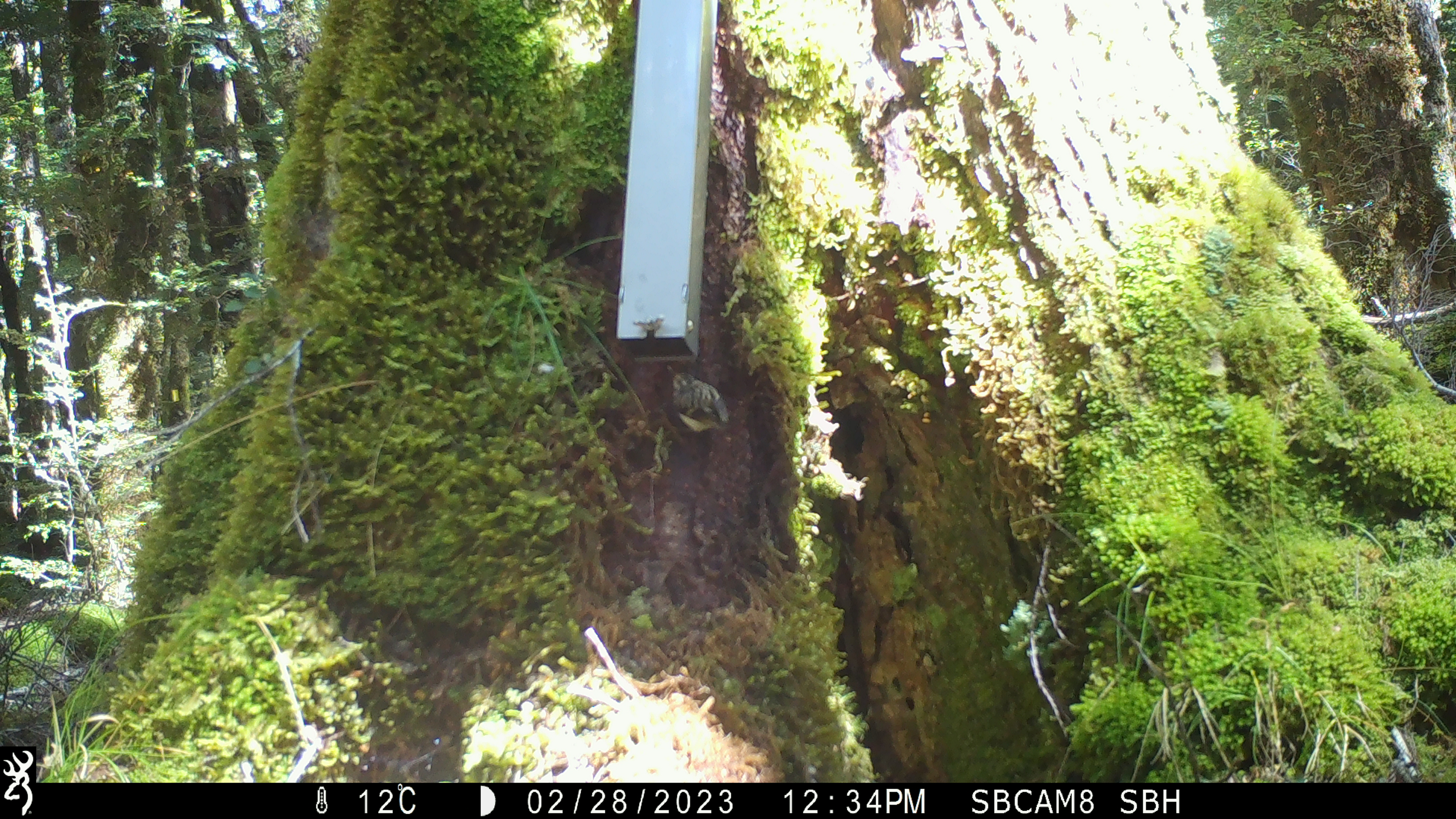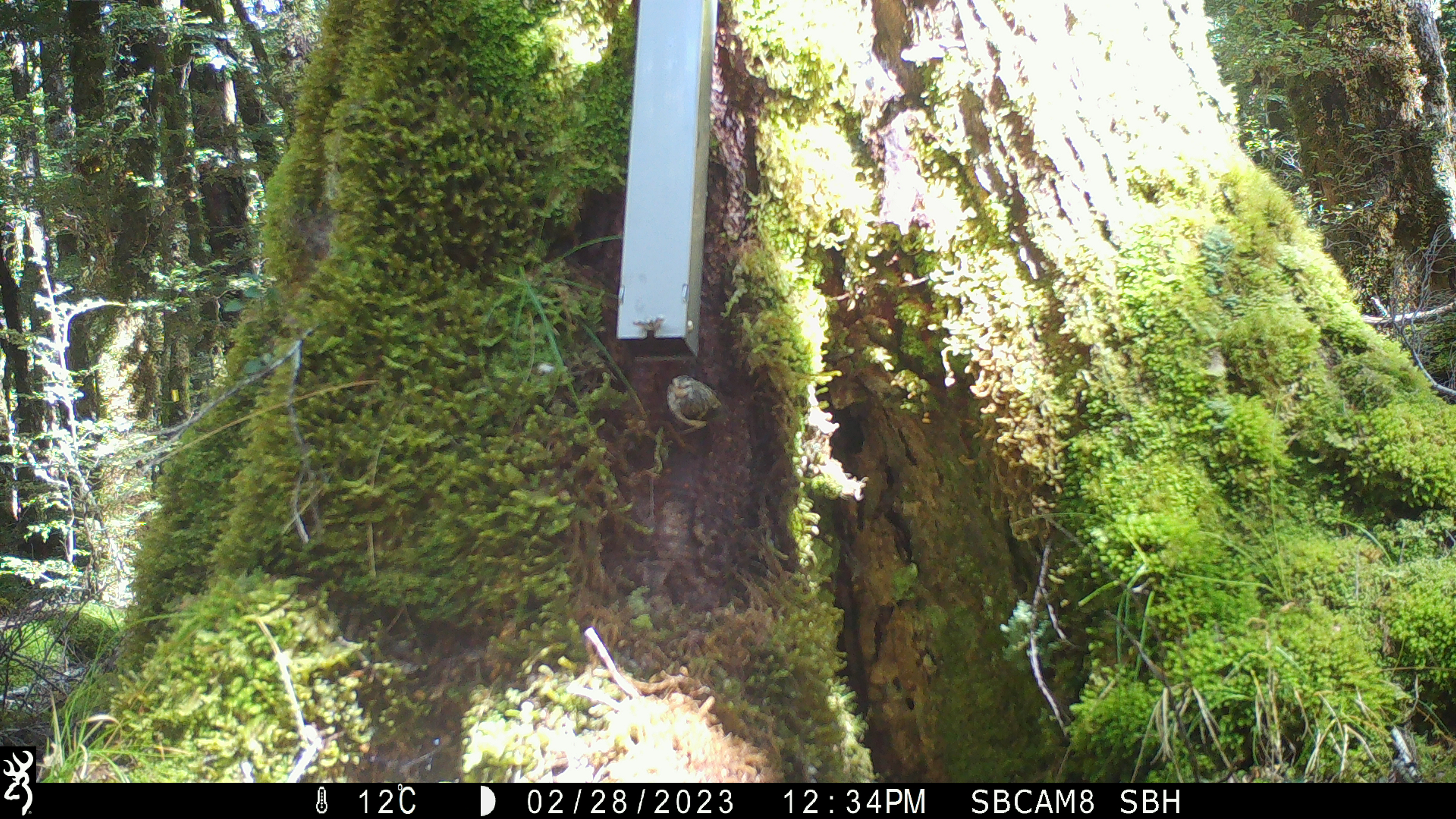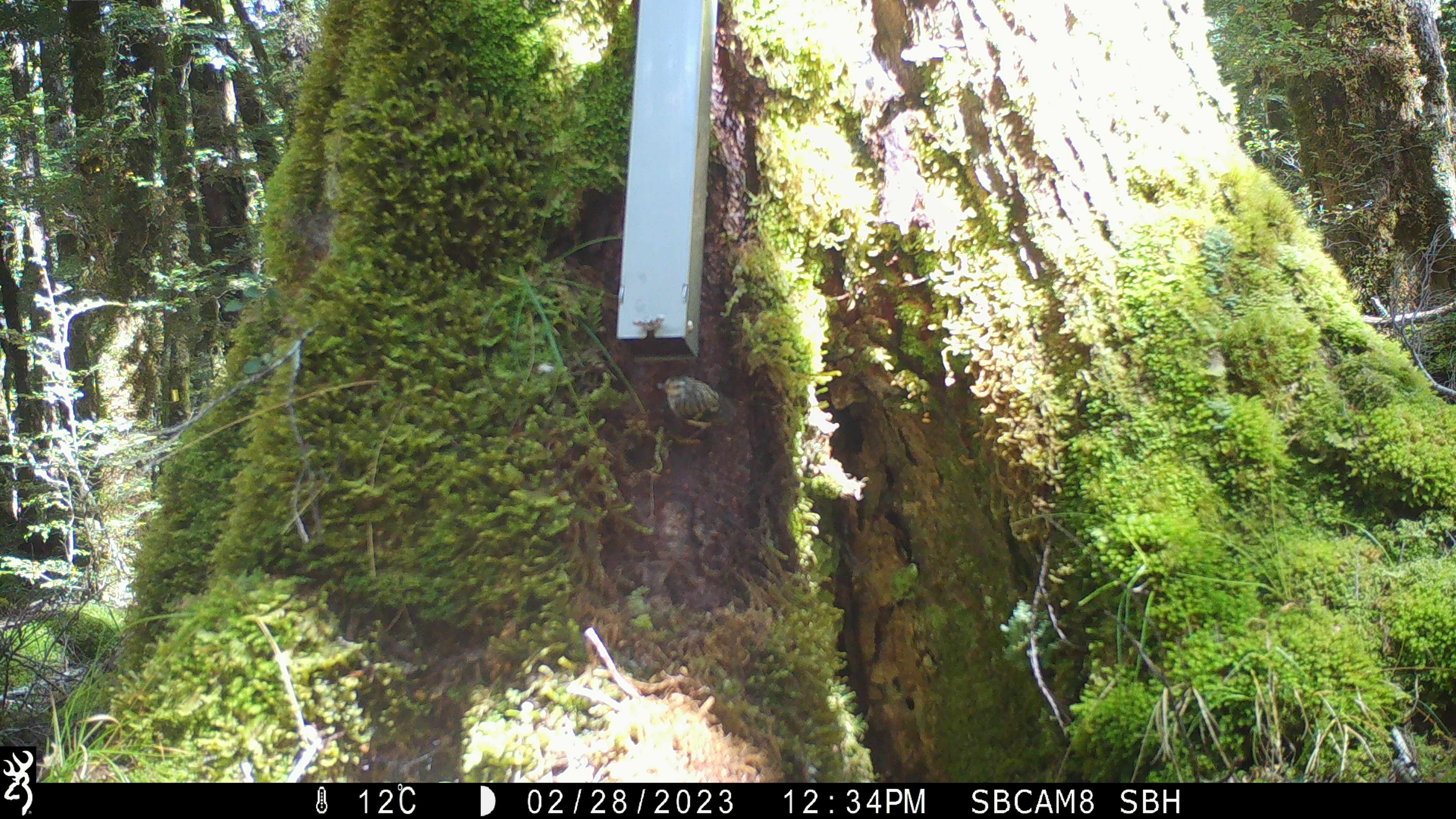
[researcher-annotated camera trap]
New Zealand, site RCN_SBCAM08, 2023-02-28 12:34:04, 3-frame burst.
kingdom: Animalia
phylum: Chordata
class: Aves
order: Passeriformes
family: Acanthisittidae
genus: Acanthisitta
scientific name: Acanthisitta chloris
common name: rifleman